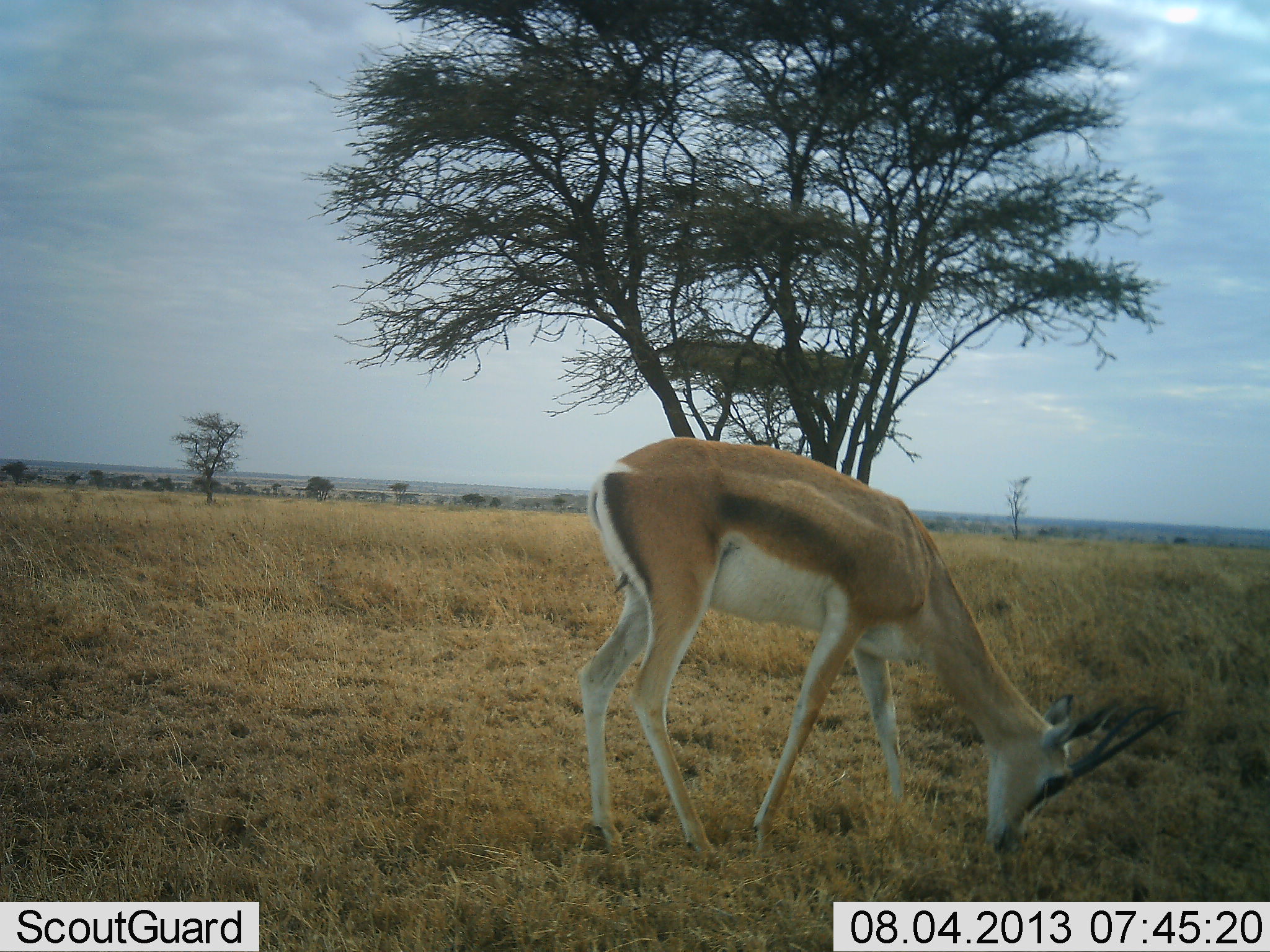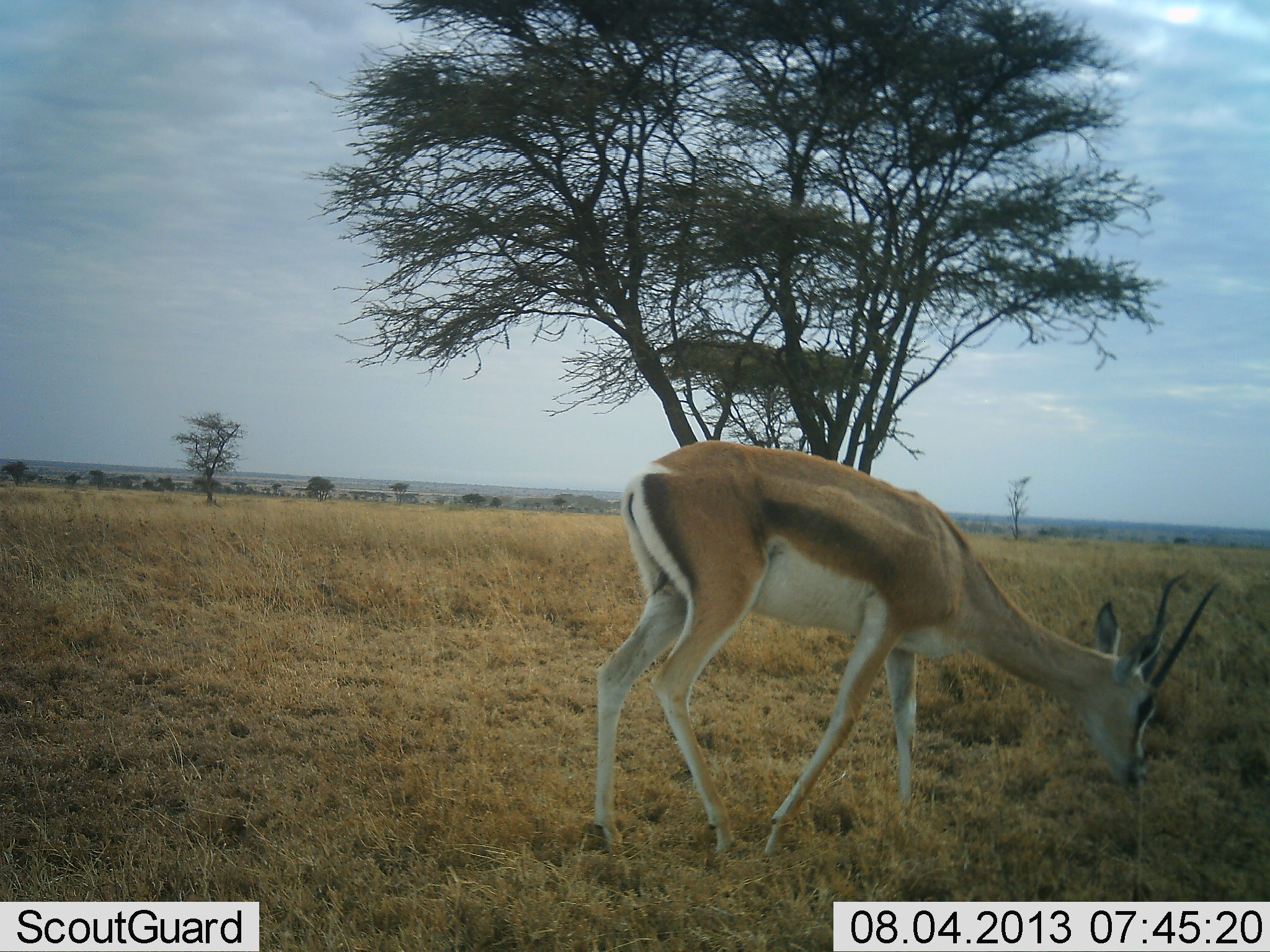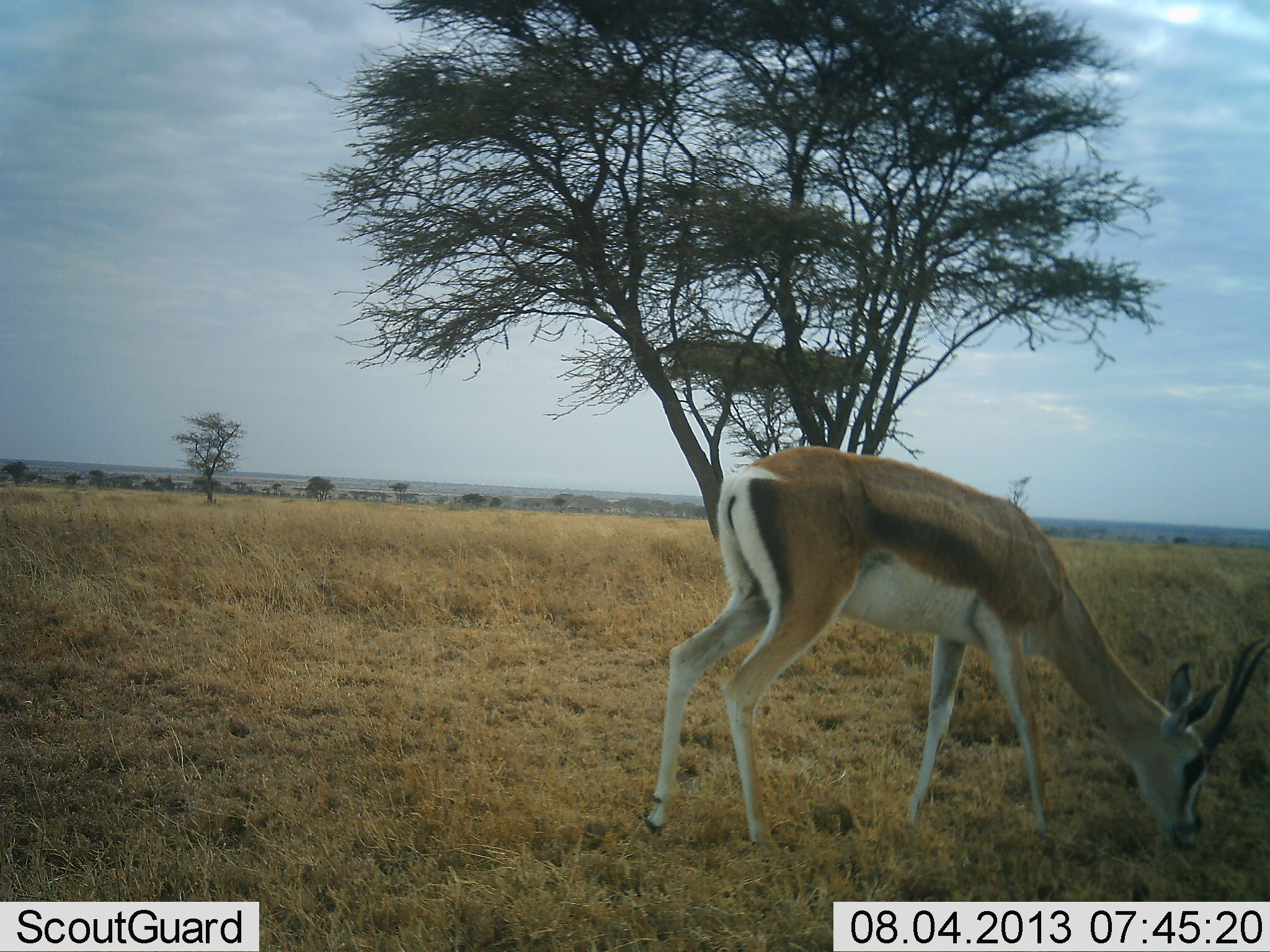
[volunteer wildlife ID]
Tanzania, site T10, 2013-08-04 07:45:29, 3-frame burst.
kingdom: Animalia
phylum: Chordata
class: Mammalia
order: Artiodactyla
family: Bovidae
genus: Nanger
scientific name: Nanger granti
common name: grant's gazelle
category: gazellegrants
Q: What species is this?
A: Gazellegrants (grant's gazelle) (Nanger granti).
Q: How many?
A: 1.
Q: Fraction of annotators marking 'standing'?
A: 24%.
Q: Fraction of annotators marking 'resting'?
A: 0%.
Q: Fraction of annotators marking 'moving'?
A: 0%.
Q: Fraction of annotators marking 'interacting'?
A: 0%.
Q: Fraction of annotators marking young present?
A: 0%.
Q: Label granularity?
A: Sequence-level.